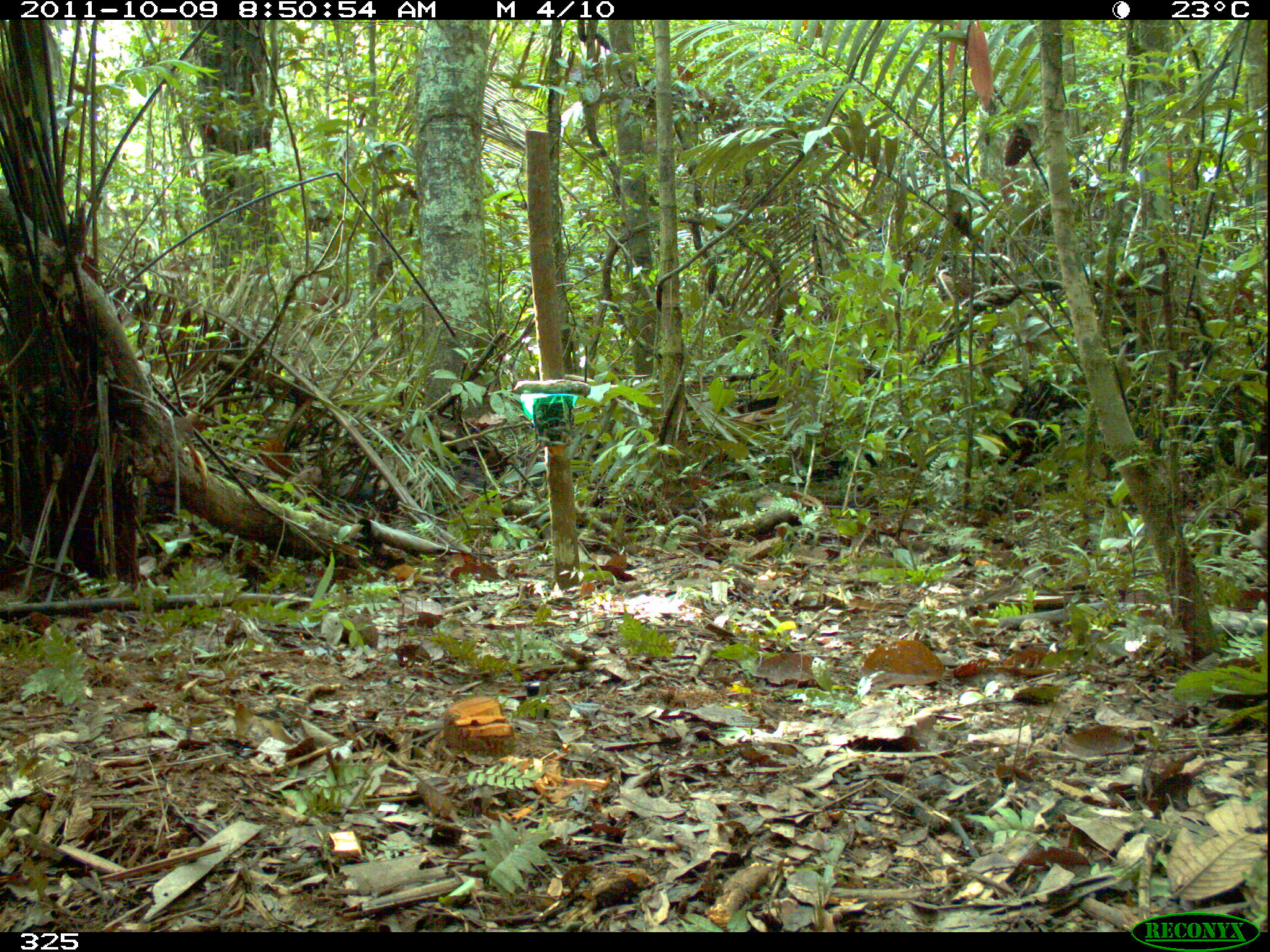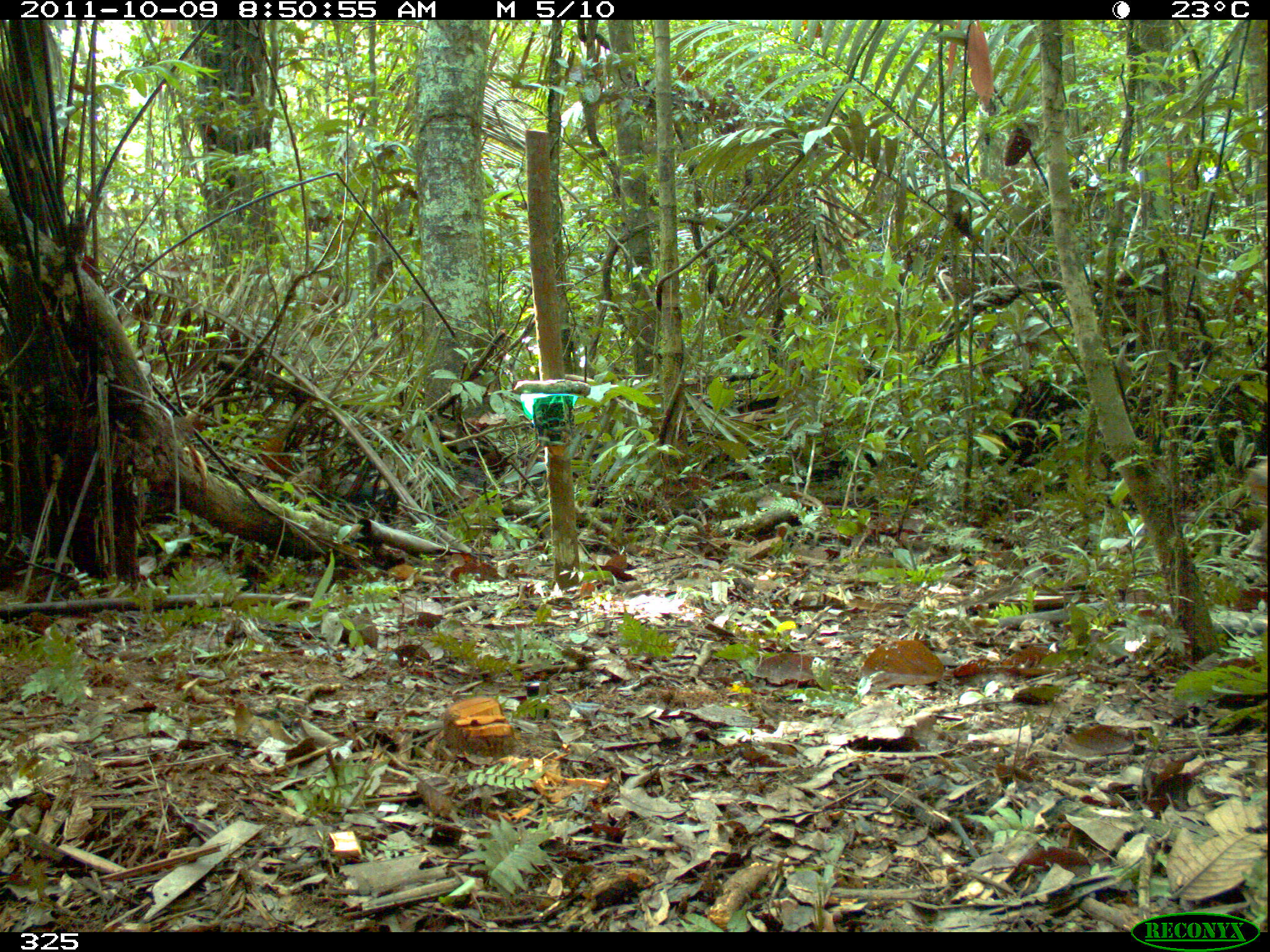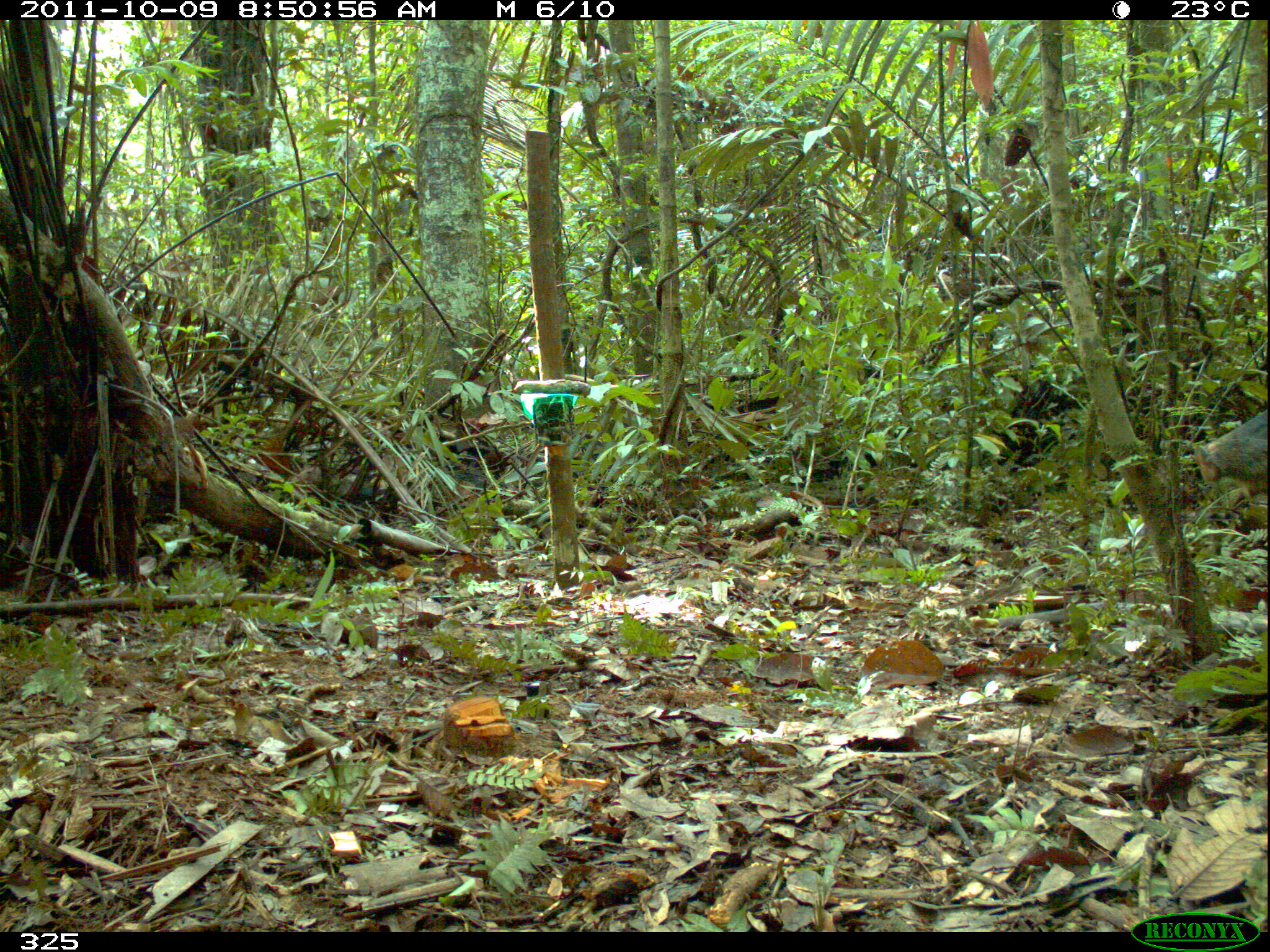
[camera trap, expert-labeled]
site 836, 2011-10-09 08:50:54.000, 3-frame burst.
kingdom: Animalia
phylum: Chordata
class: Mammalia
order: Artiodactyla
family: Tayassuidae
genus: Tayassu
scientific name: Tayassu pecari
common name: white-lipped peccary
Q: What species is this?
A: Tayassu pecari (white-lipped peccary).